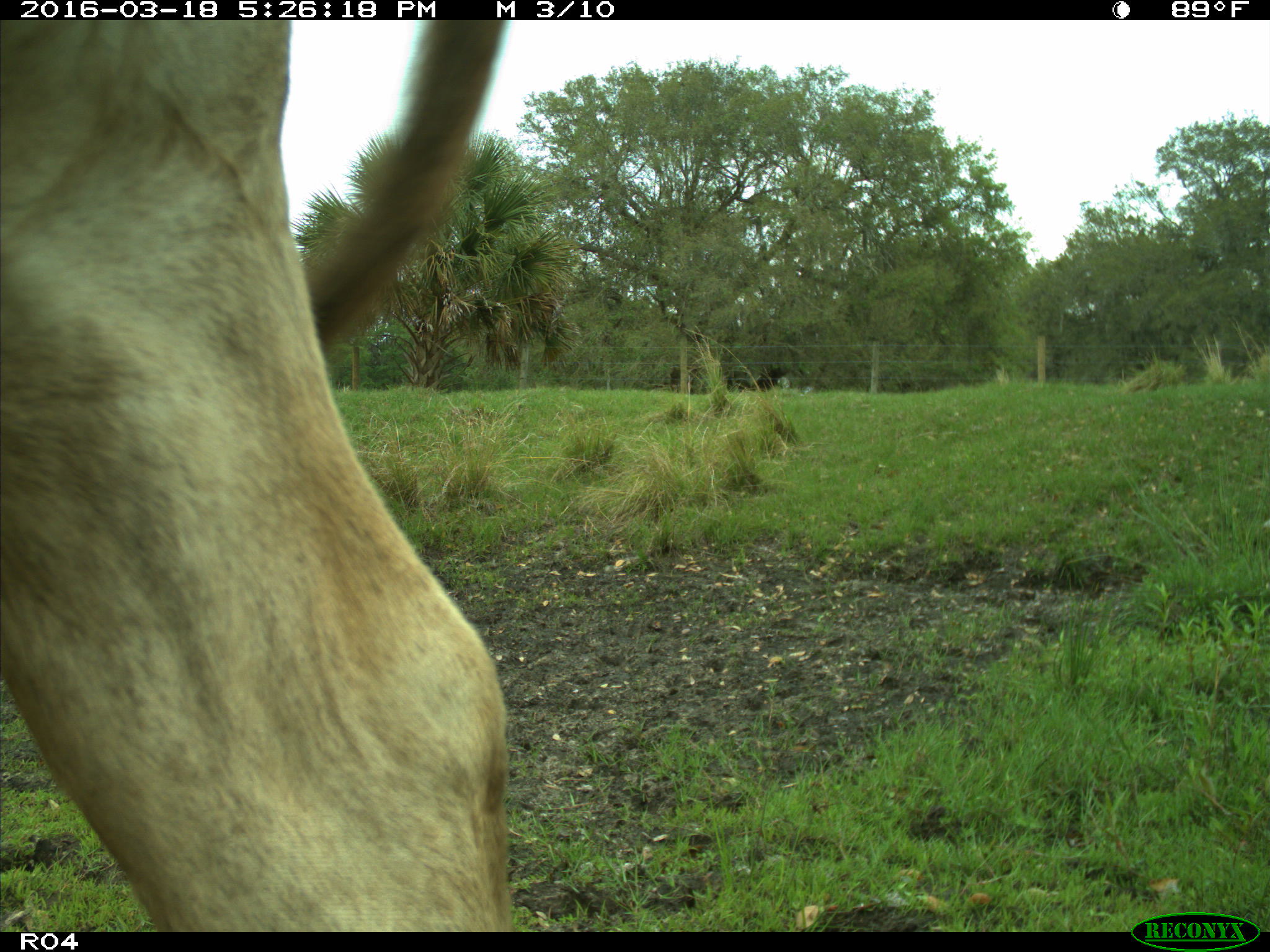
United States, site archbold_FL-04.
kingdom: Animalia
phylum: Chordata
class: Mammalia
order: Artiodactyla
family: Bovidae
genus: Bos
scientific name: Bos taurus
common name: domestic cow